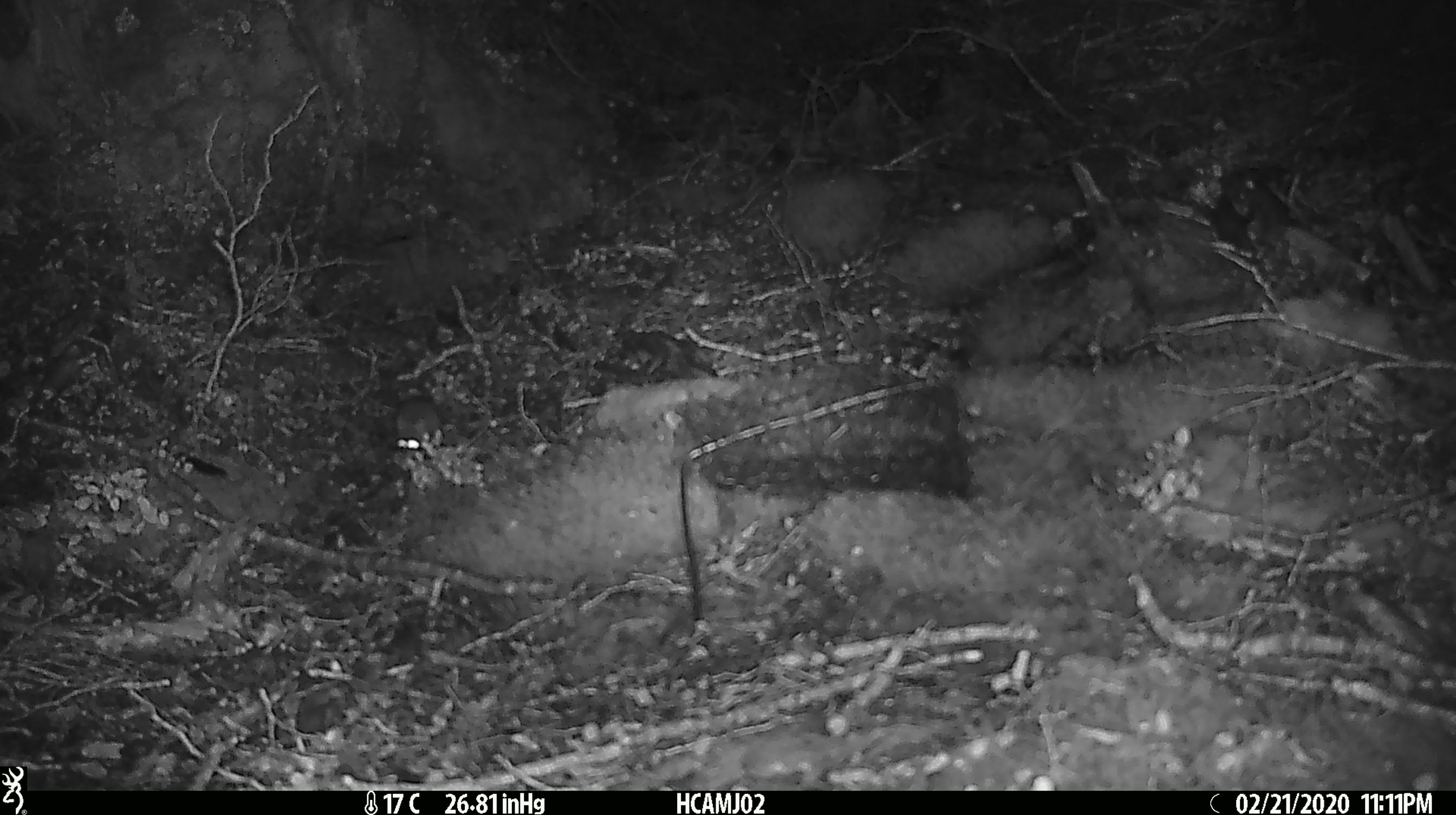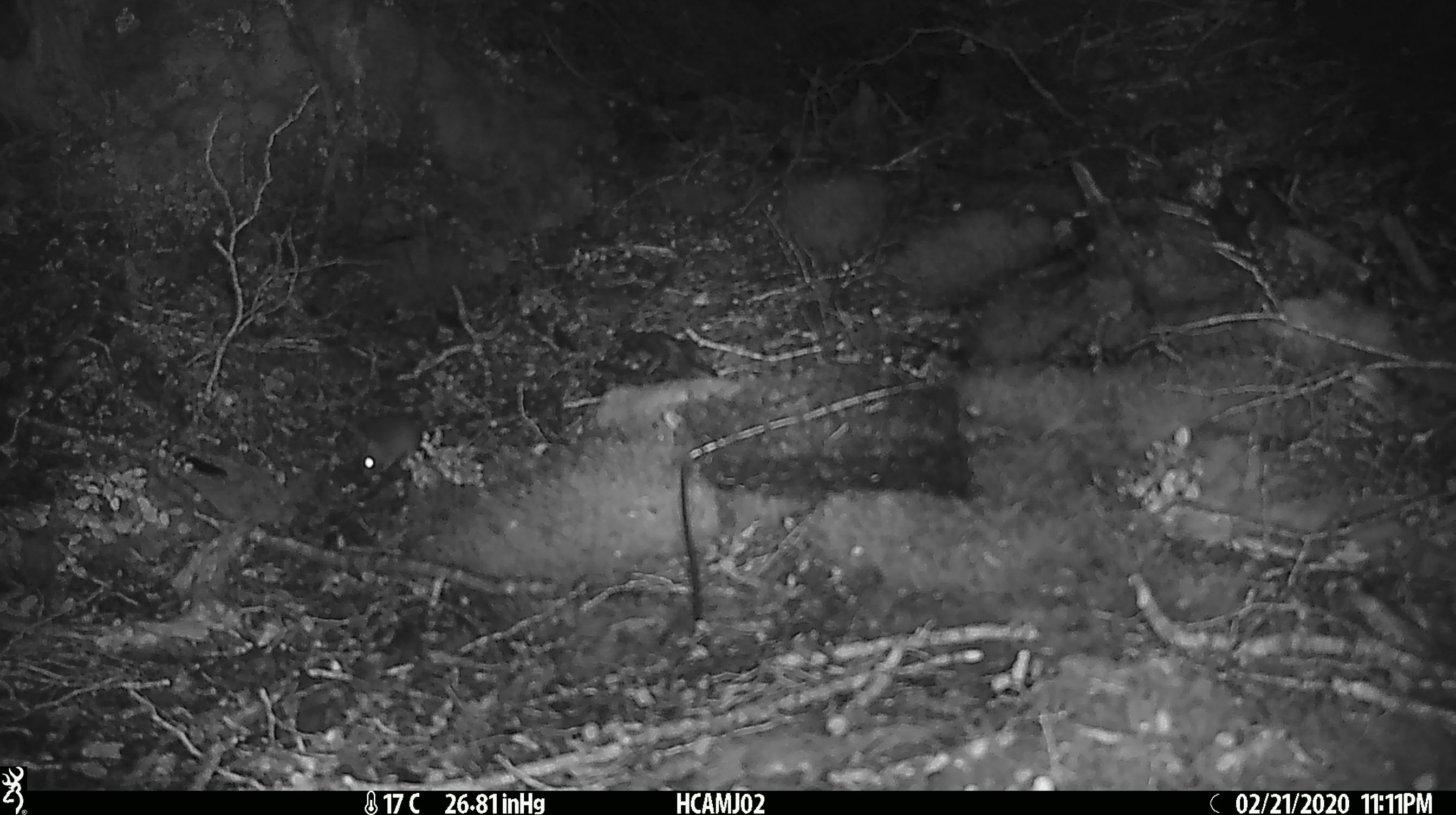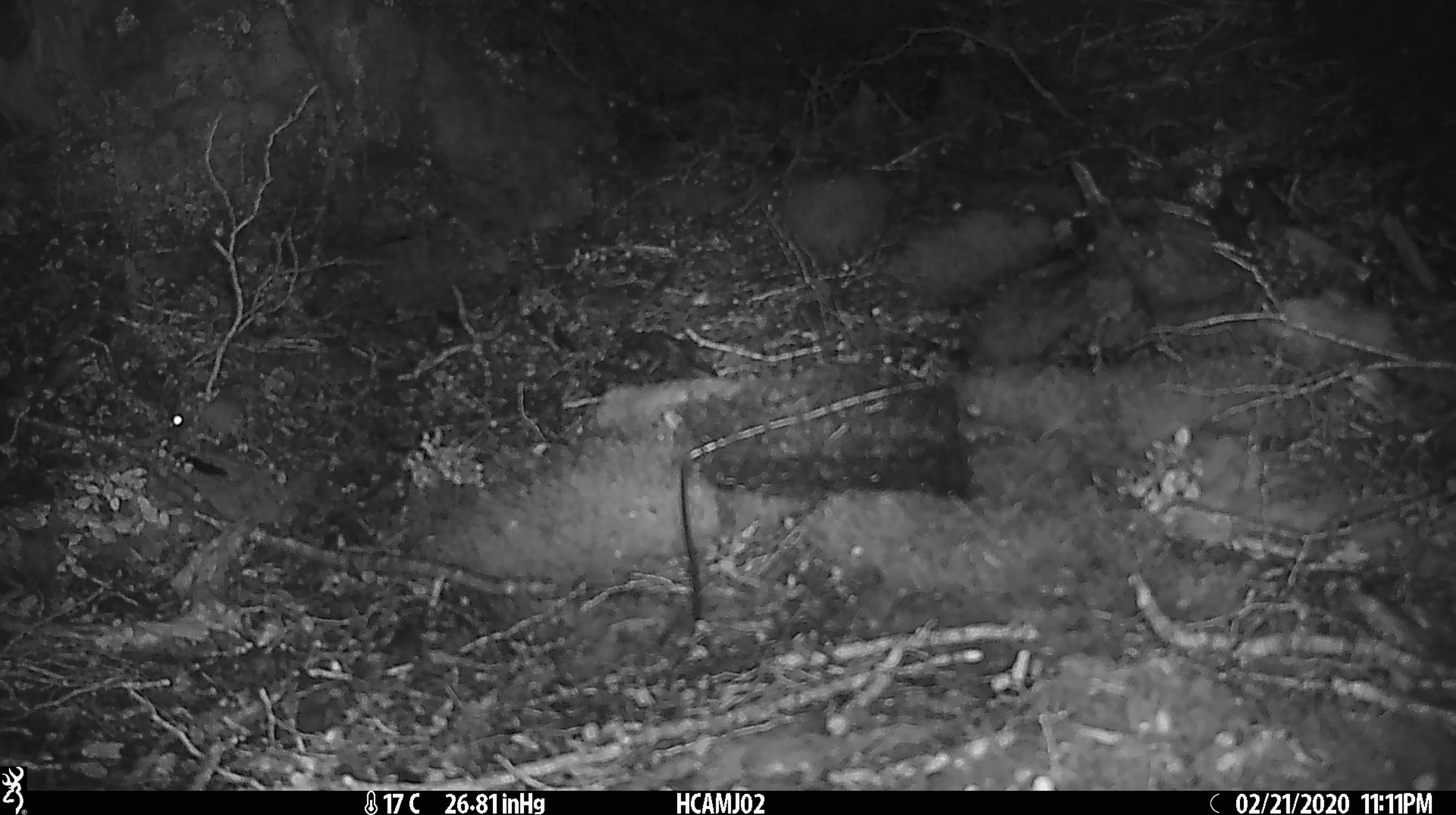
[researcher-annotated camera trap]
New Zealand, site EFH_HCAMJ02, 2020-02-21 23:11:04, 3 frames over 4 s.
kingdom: Animalia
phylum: Chordata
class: Mammalia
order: Rodentia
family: Muridae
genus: Mus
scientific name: Mus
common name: mouse